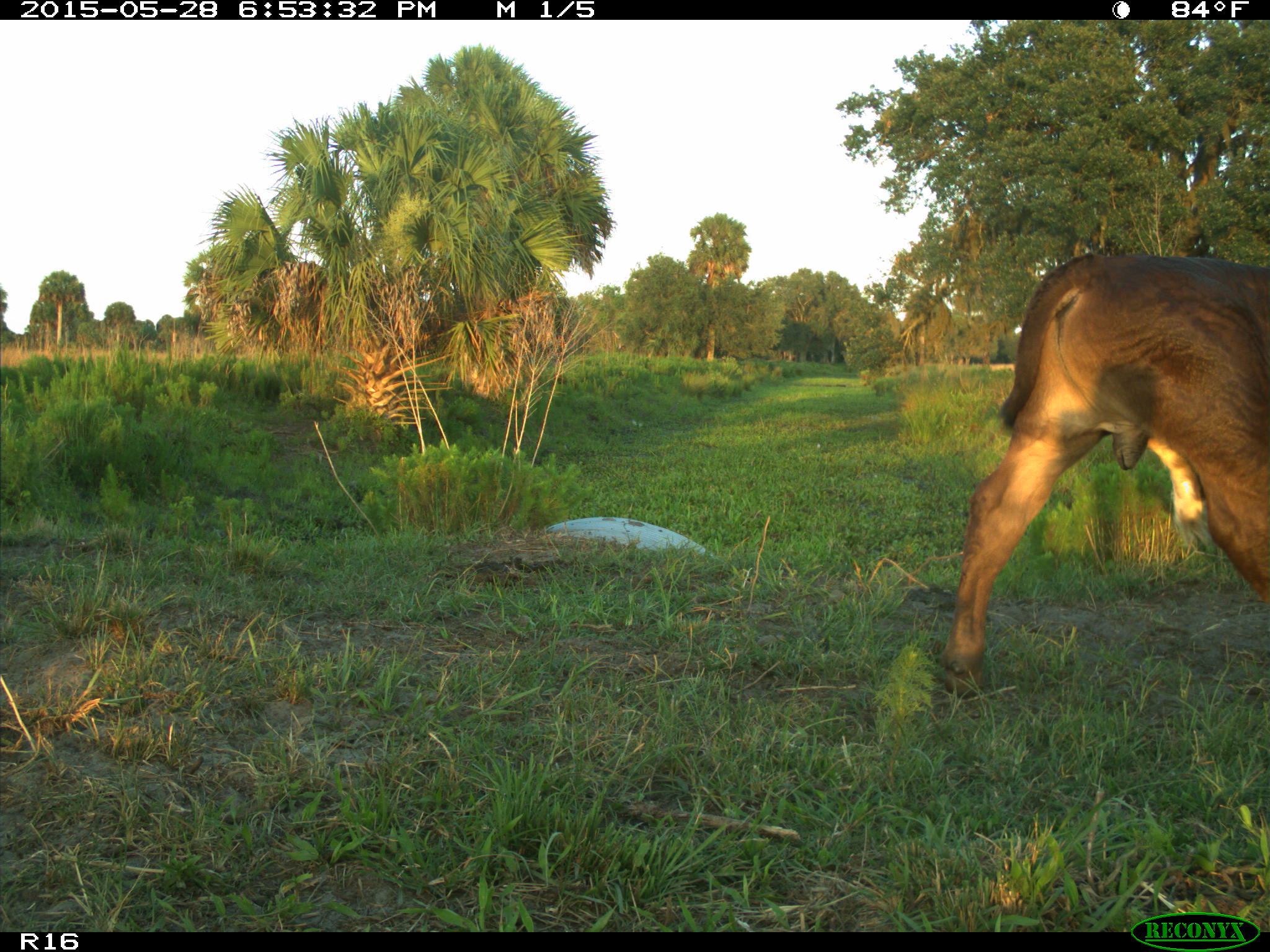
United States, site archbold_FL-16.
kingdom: Animalia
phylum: Chordata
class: Mammalia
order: Artiodactyla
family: Bovidae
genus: Bos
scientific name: Bos taurus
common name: domestic cow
Bos taurus (domestic cow).